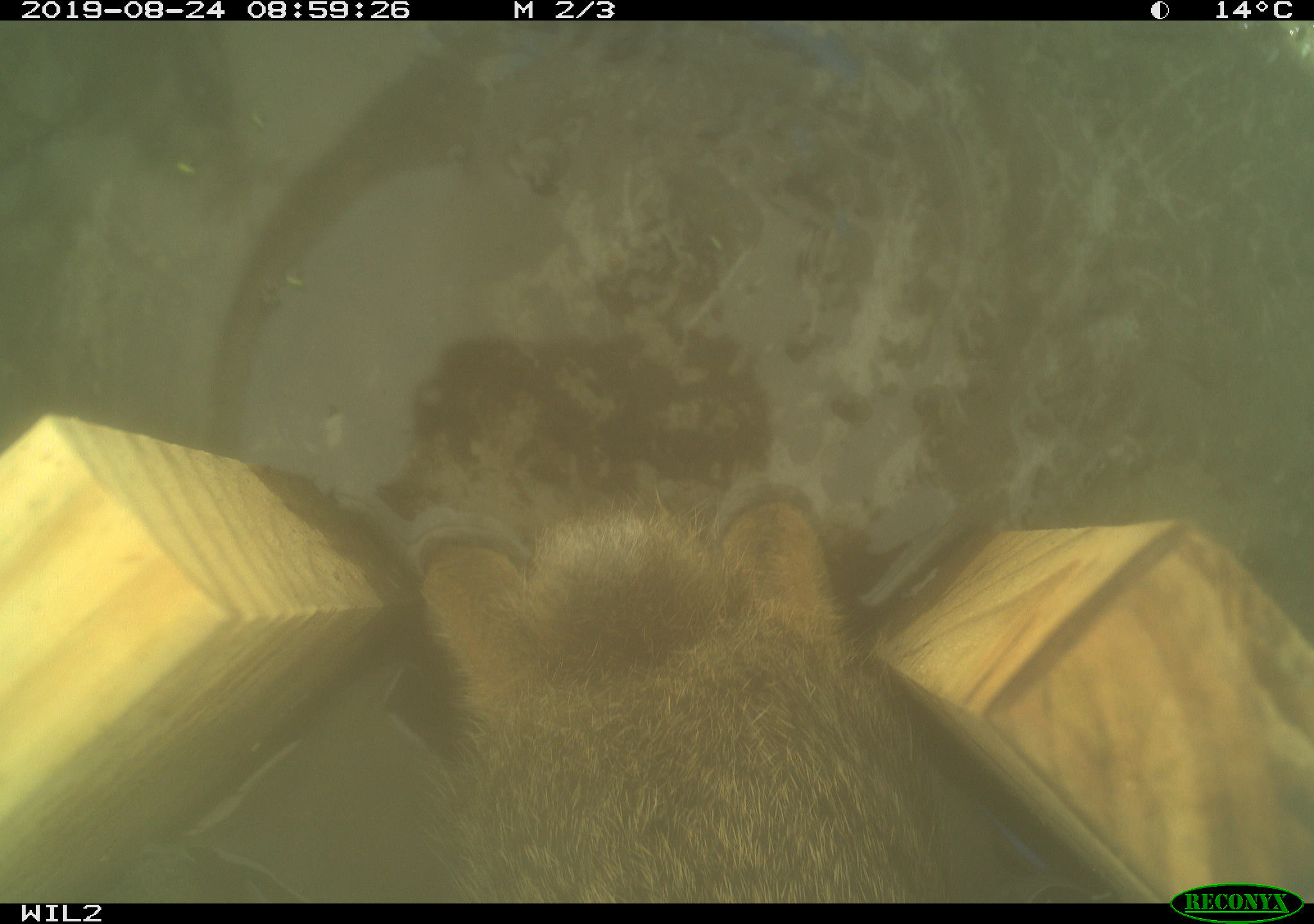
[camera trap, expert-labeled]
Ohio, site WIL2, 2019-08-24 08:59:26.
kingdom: Animalia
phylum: Chordata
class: Mammalia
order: Lagomorpha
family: Leporidae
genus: Sylvilagus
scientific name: Sylvilagus floridanus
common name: eastern cottontail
Eastern cottontail (Sylvilagus floridanus).